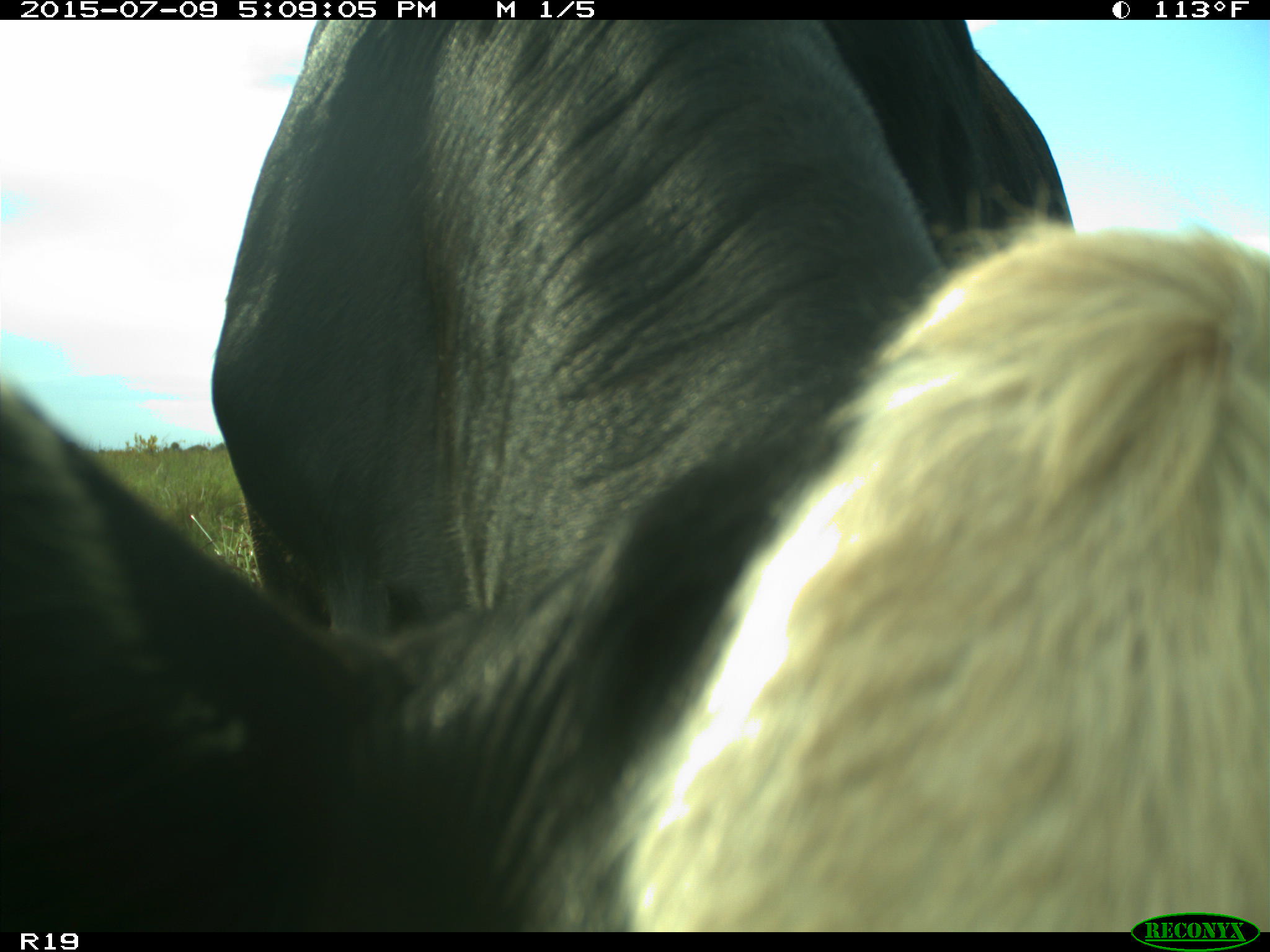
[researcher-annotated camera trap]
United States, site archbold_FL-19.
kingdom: Animalia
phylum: Chordata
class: Mammalia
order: Artiodactyla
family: Bovidae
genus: Bos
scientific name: Bos taurus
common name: domestic cow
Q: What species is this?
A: Bos taurus (domestic cow).